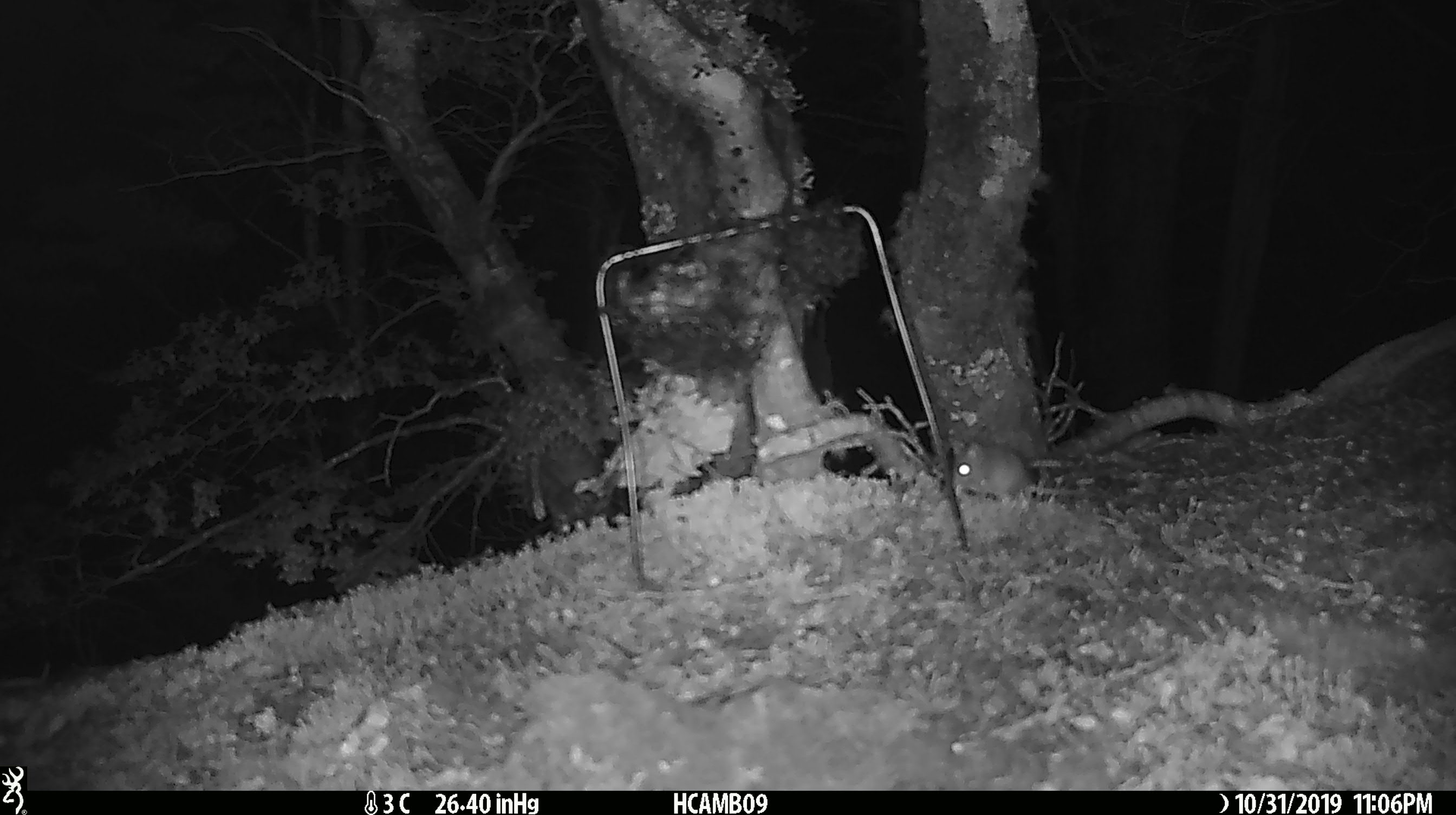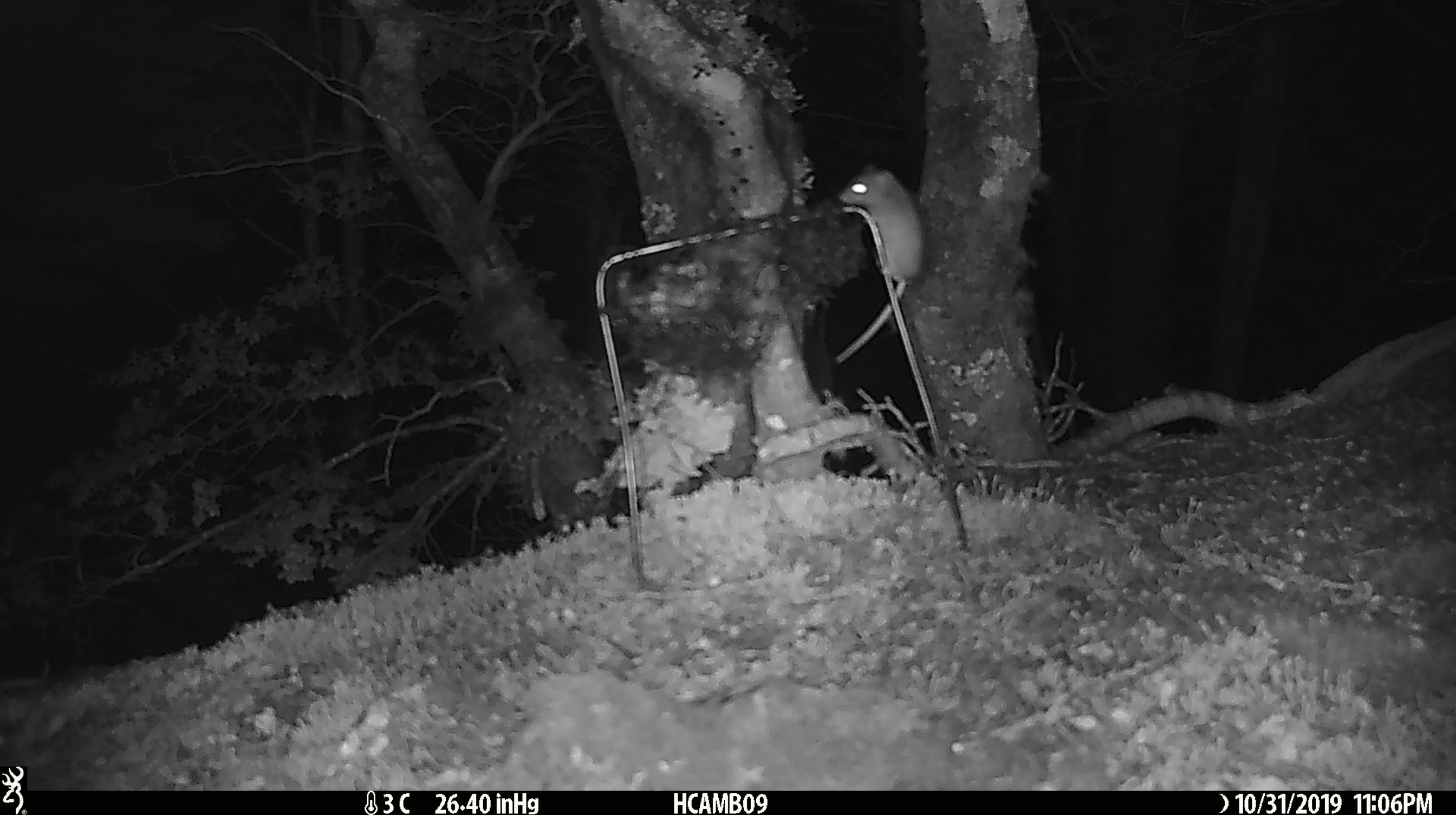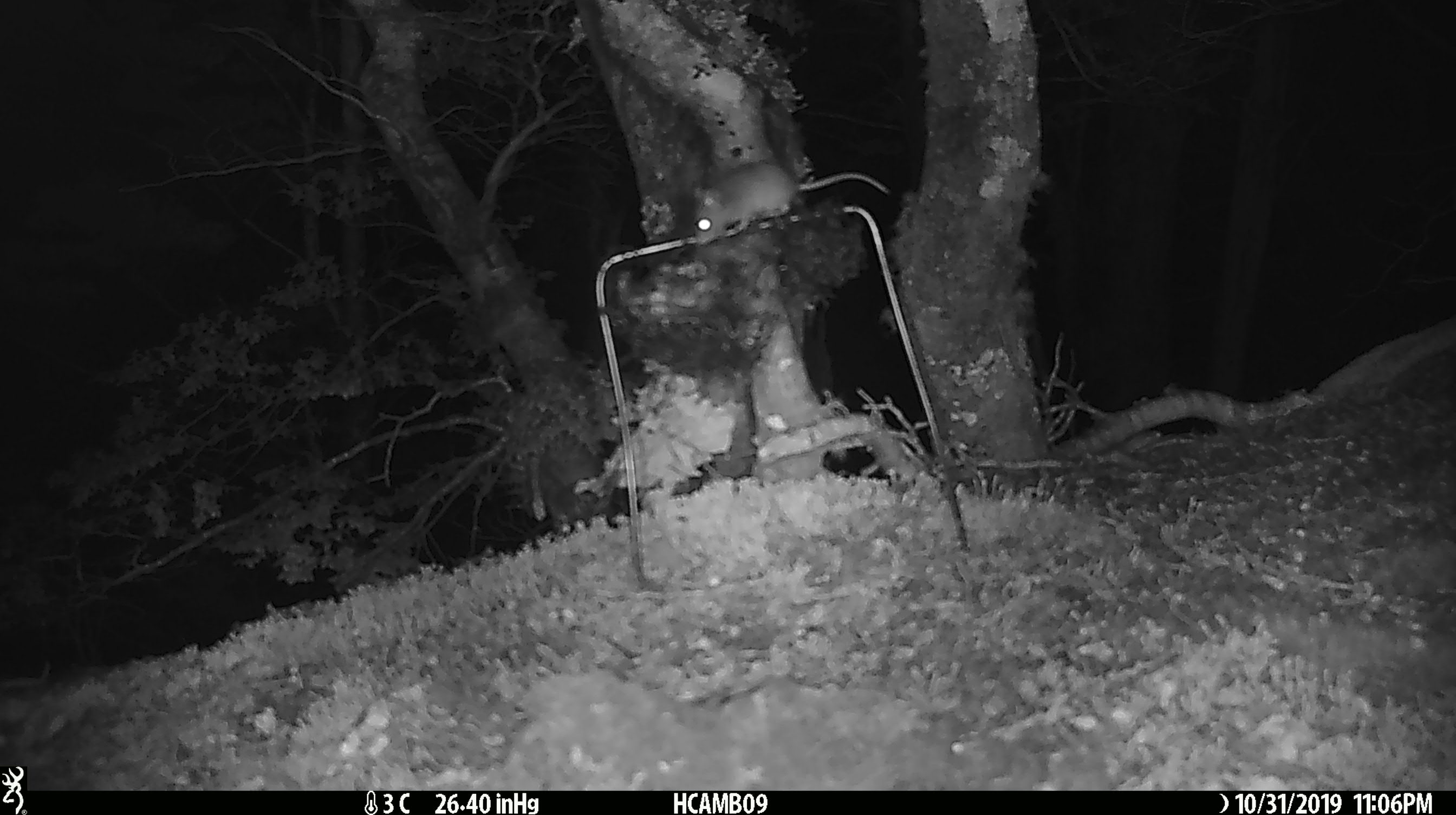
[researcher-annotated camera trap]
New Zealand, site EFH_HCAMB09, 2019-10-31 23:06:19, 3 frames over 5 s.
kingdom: Animalia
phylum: Chordata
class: Mammalia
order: Rodentia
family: Muridae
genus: Mus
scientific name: Mus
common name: mouse